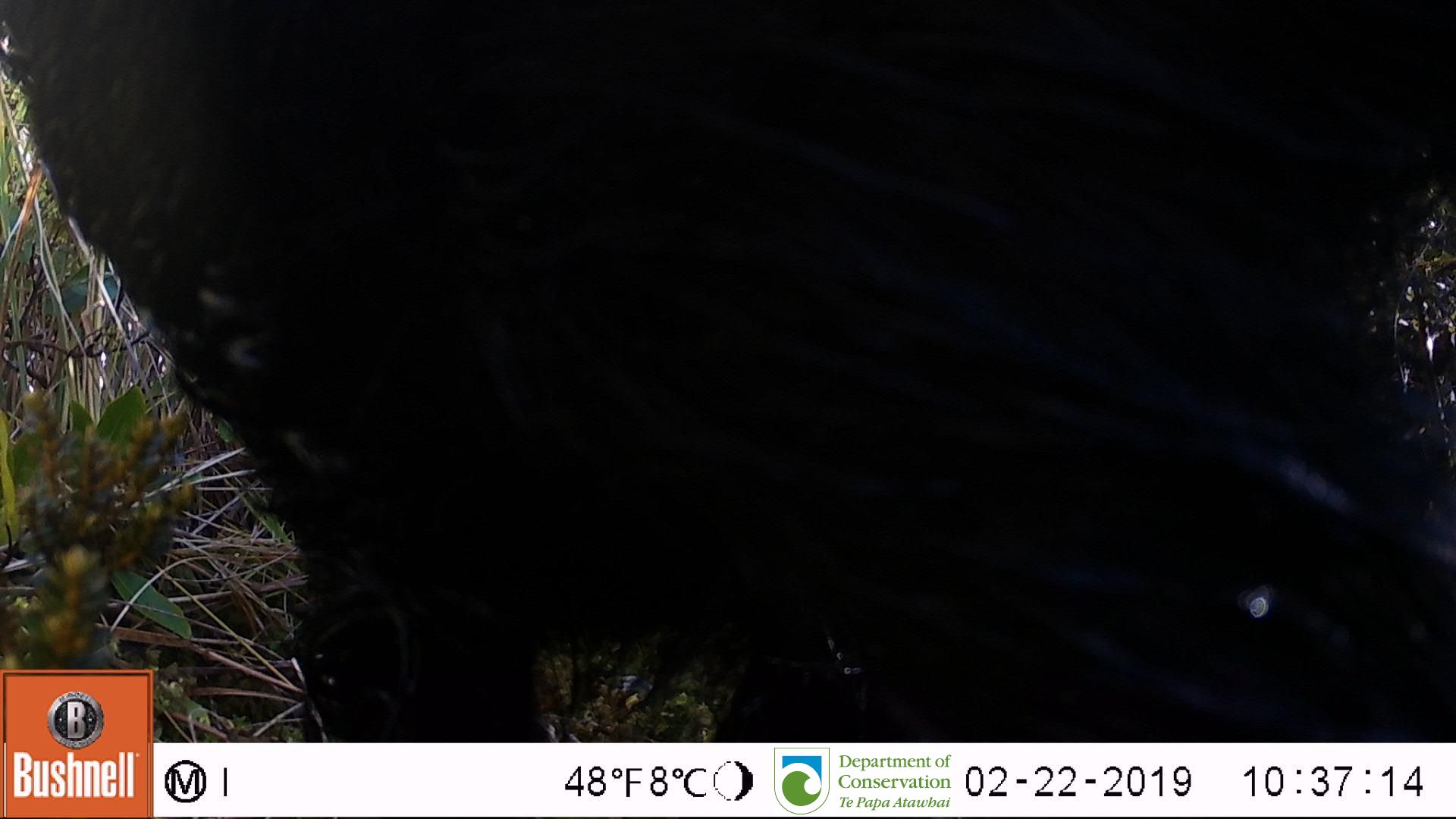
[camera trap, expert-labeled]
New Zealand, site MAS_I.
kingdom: Animalia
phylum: Chordata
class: Mammalia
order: Artiodactyla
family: Suidae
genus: Sus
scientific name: Sus scrofa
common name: pig